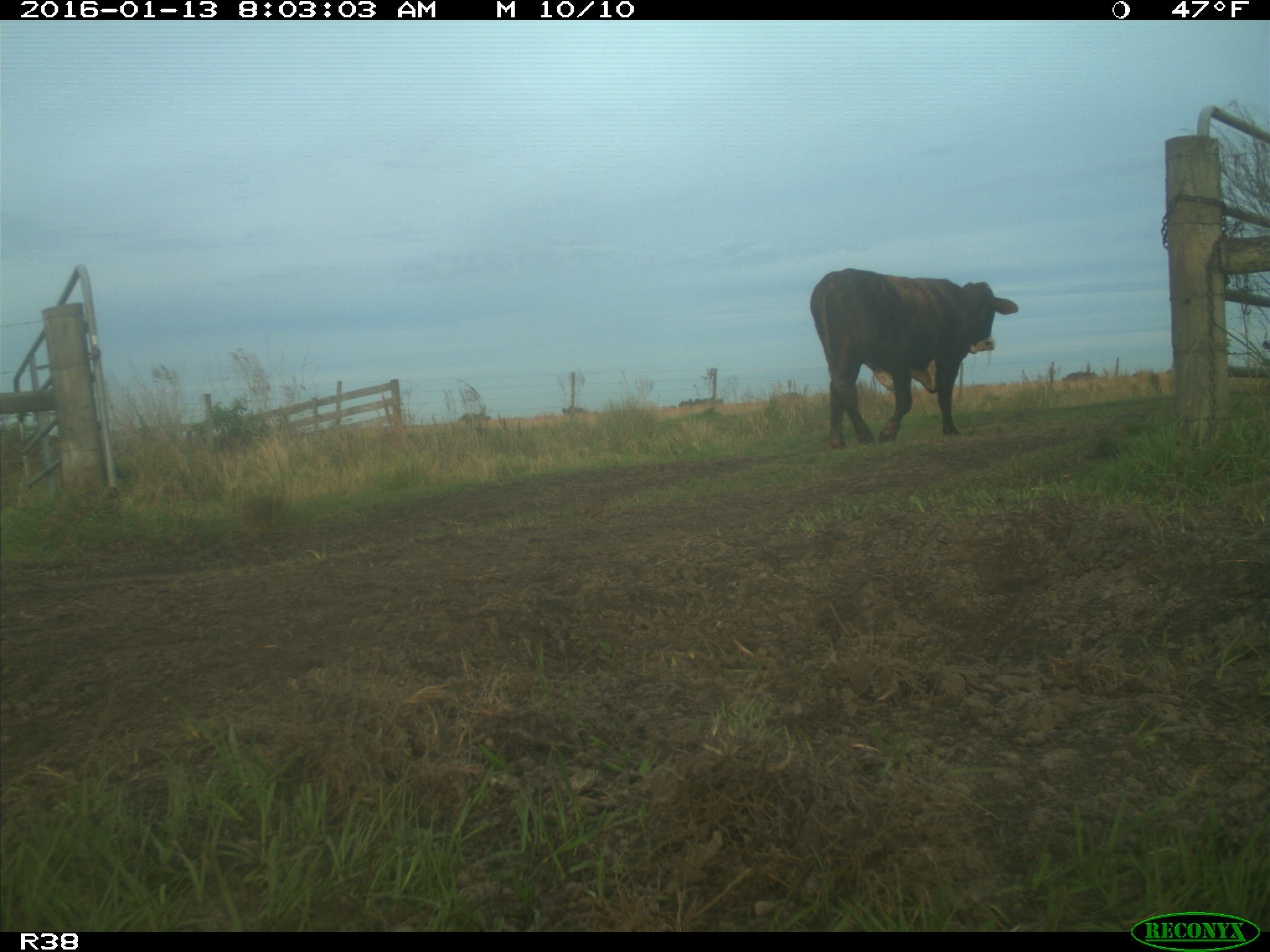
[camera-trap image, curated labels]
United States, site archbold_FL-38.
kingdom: Animalia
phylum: Chordata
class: Mammalia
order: Artiodactyla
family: Bovidae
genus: Bos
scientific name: Bos taurus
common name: domestic cow